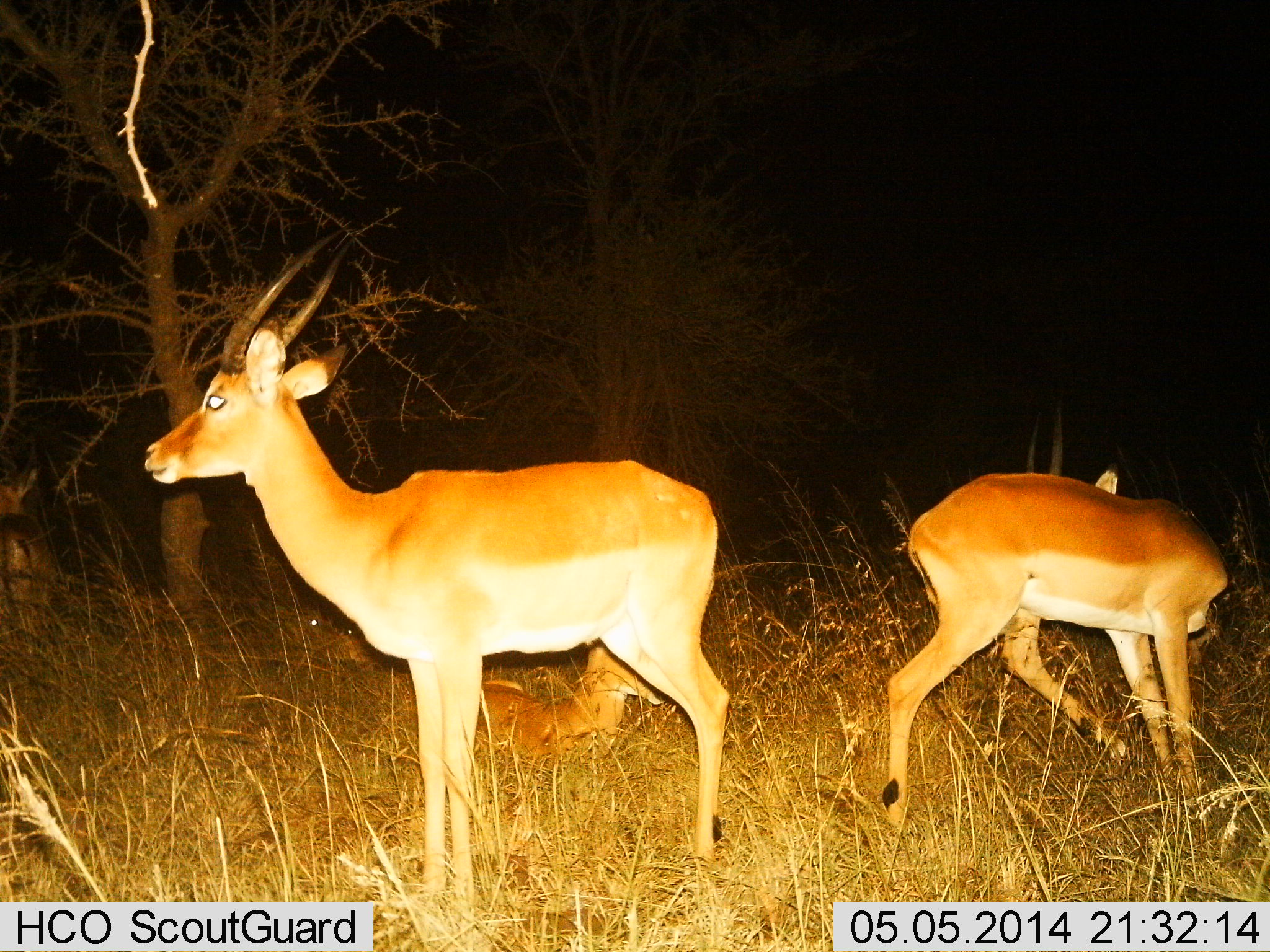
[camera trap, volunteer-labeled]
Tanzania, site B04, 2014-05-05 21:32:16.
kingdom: Animalia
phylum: Chordata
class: Mammalia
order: Artiodactyla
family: Bovidae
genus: Aepyceros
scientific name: Aepyceros melampus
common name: impala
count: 2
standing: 100%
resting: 0%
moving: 0%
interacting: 0%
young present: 0%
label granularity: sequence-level